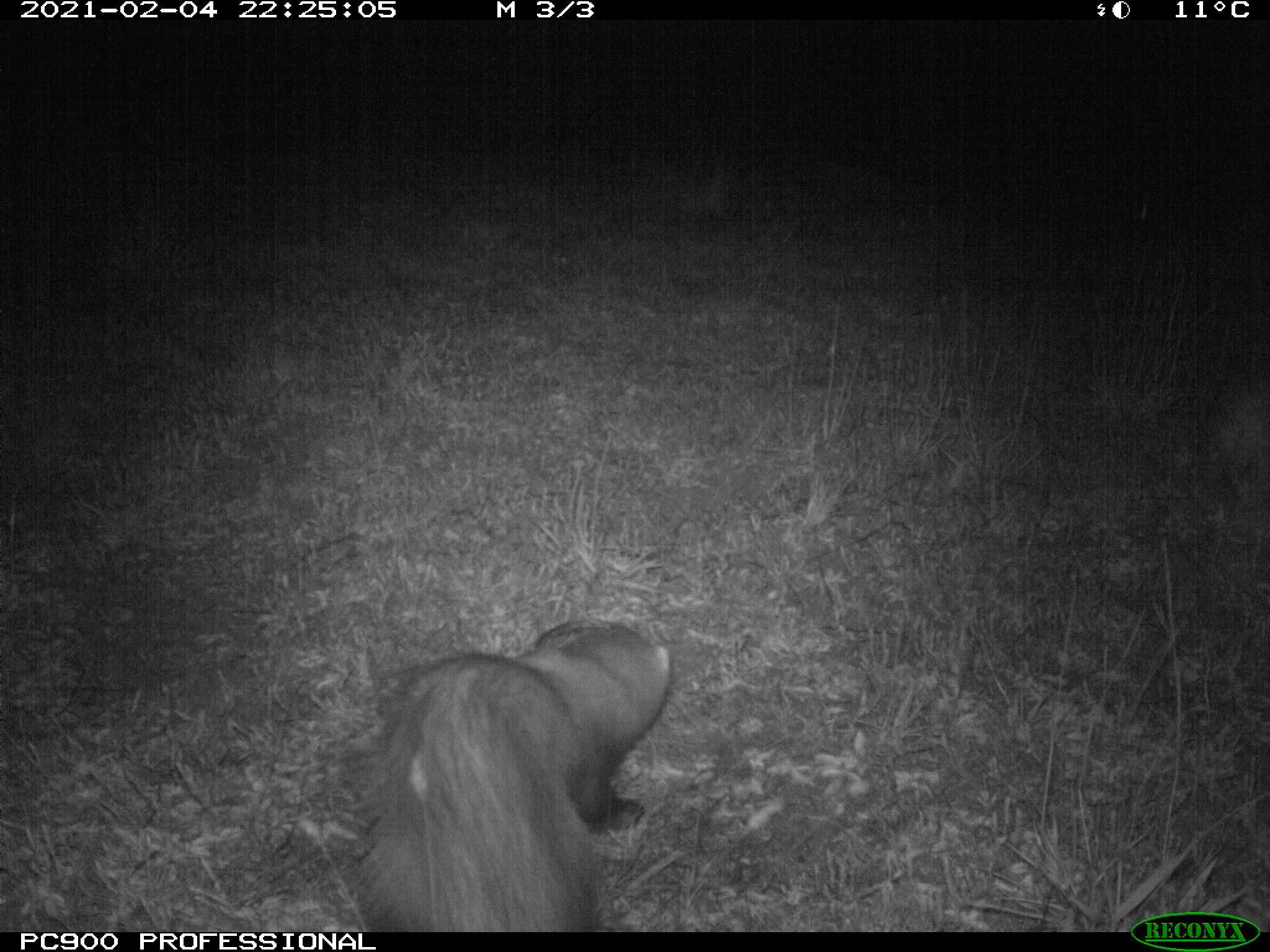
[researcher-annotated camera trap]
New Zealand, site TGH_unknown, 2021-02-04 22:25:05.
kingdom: Animalia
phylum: Chordata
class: Mammalia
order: Carnivora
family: Mustelidae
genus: Mustela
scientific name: Mustela furo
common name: ferret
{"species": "ferret (Mustela furo)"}